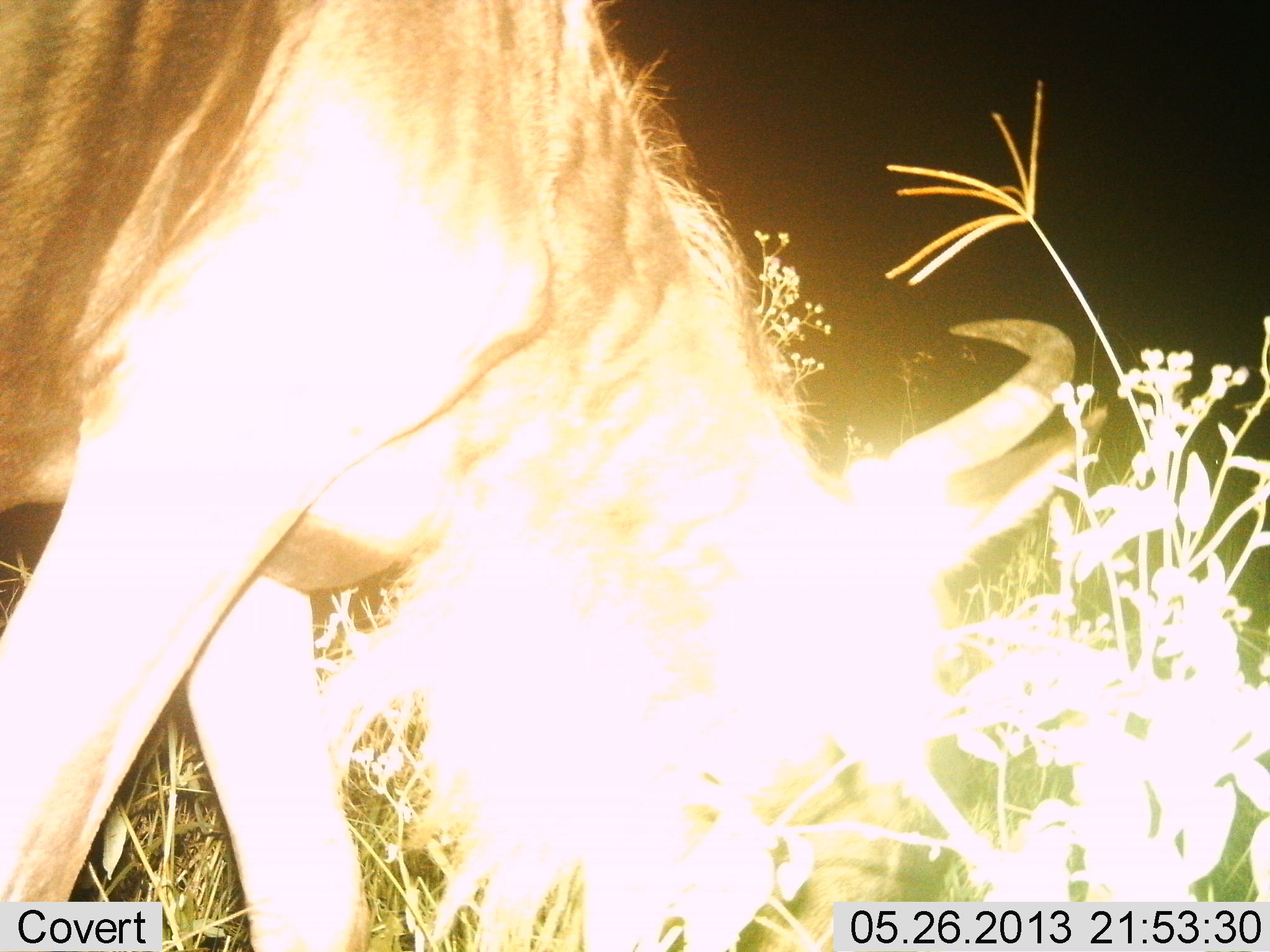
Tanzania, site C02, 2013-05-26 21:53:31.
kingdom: Animalia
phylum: Chordata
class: Mammalia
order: Artiodactyla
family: Bovidae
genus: Connochaetes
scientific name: Connochaetes taurinus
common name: blue wildebeest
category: wildebeest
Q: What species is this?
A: Wildebeest (blue wildebeest) (Connochaetes taurinus).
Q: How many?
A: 1.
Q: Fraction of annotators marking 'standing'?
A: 17%.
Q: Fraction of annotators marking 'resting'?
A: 0%.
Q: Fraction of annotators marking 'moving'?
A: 0%.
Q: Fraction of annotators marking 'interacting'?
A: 0%.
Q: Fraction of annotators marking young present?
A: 0%.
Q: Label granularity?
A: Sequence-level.